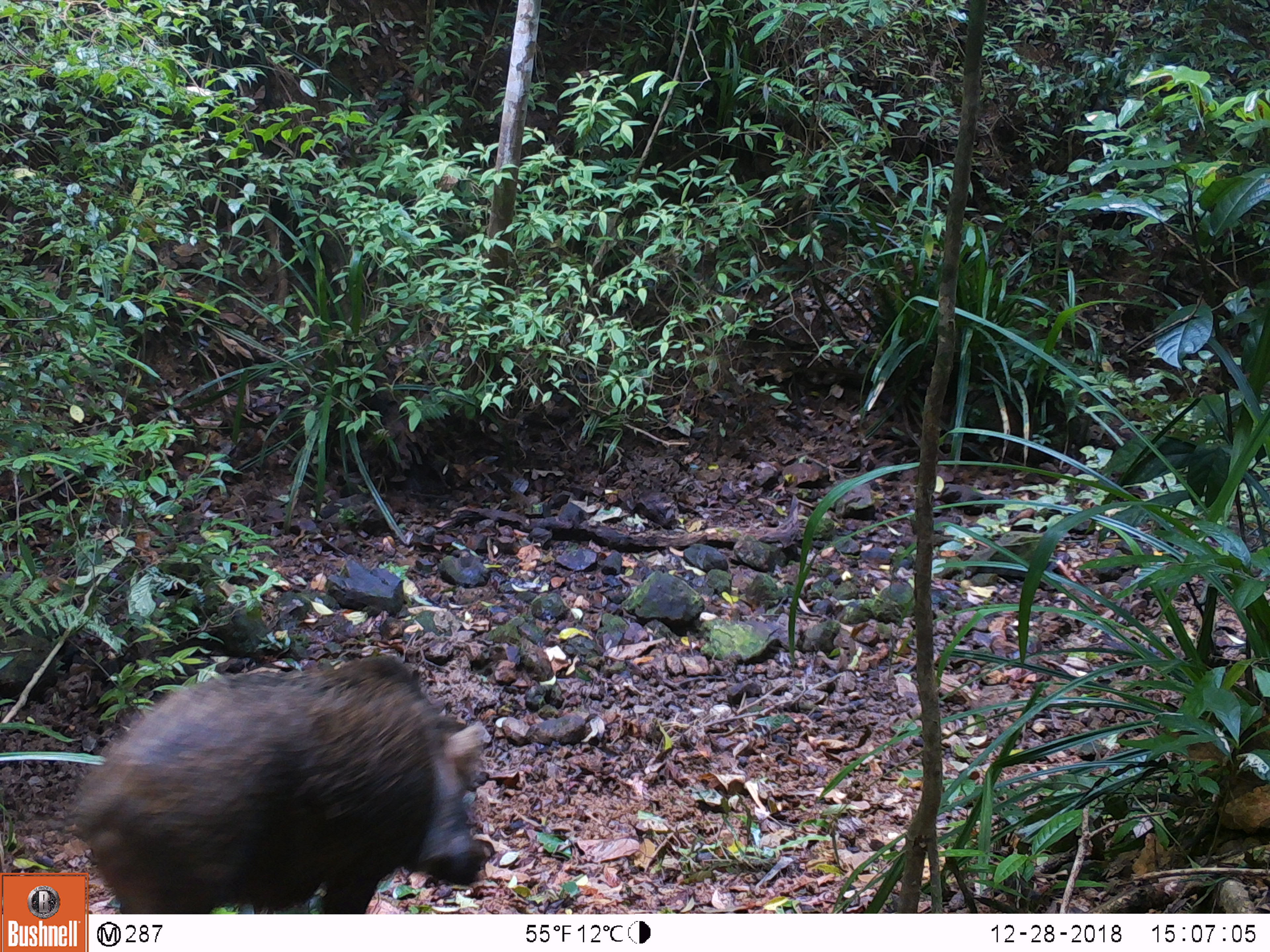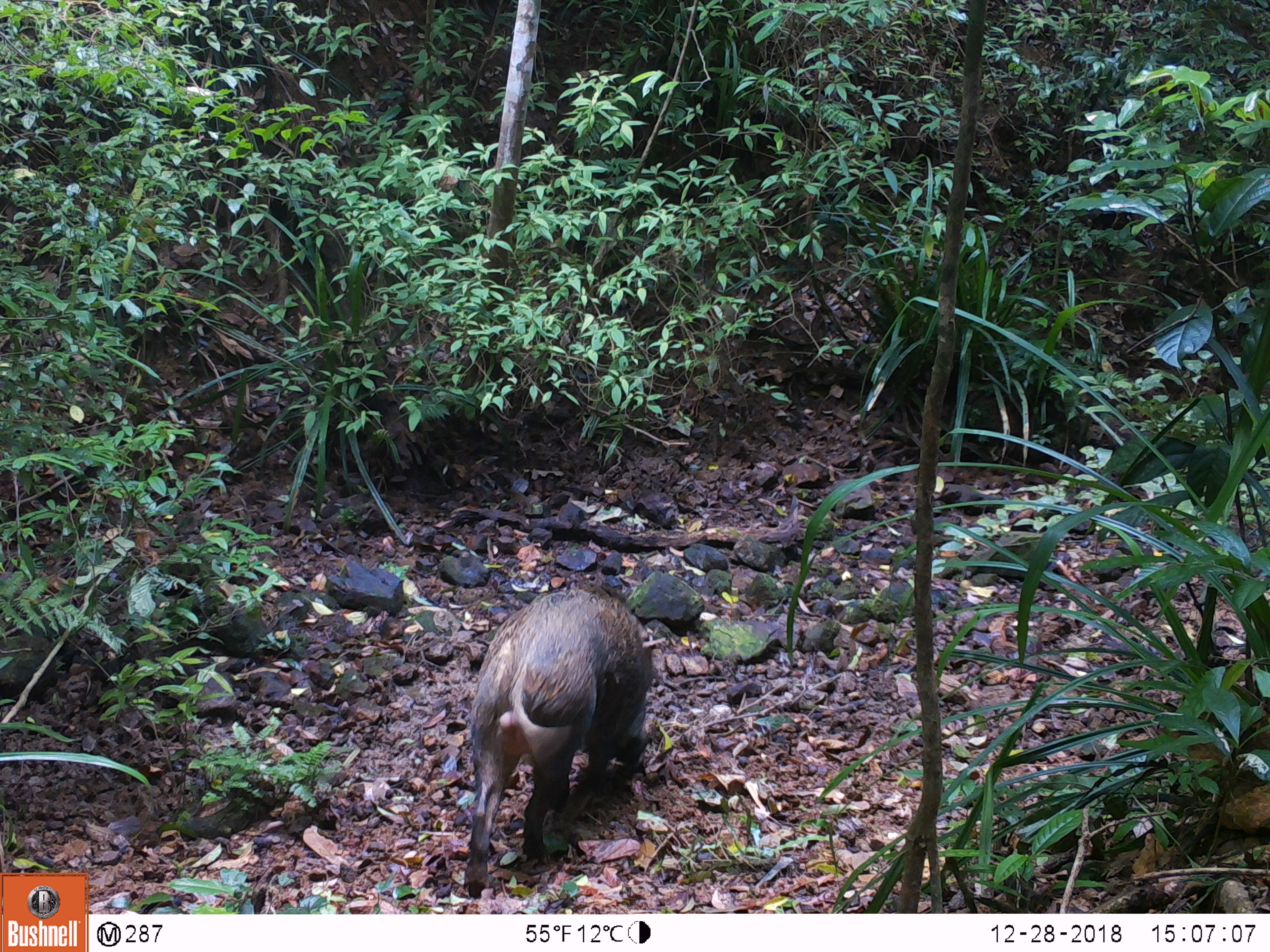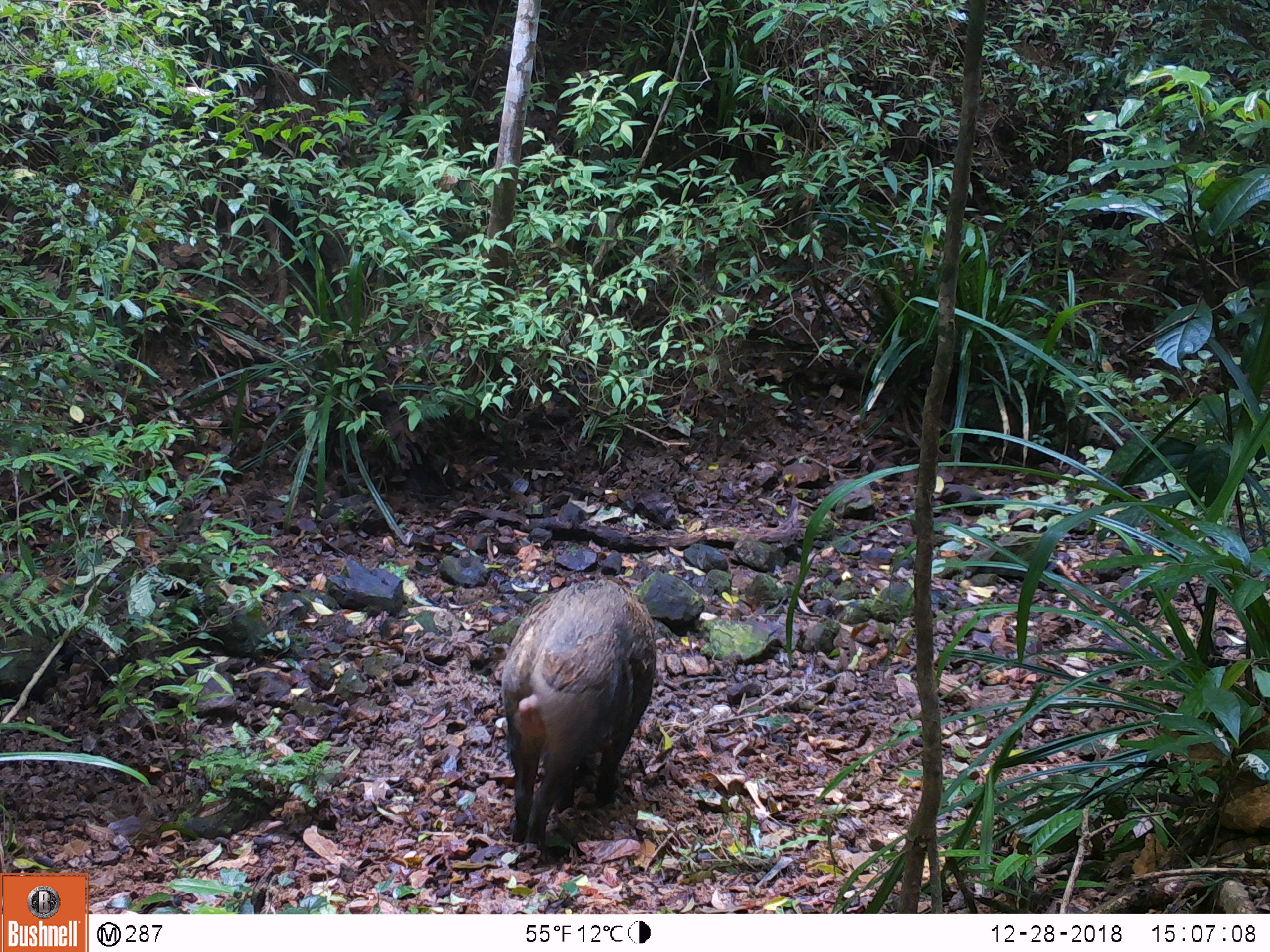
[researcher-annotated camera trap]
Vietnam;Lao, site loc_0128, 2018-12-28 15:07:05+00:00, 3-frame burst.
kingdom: Animalia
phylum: Chordata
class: Mammalia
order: Artiodactyla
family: Suidae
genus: Sus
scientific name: Sus scrofa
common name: eurasian wild pig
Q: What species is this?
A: Eurasian wild pig (Sus scrofa).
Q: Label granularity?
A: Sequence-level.